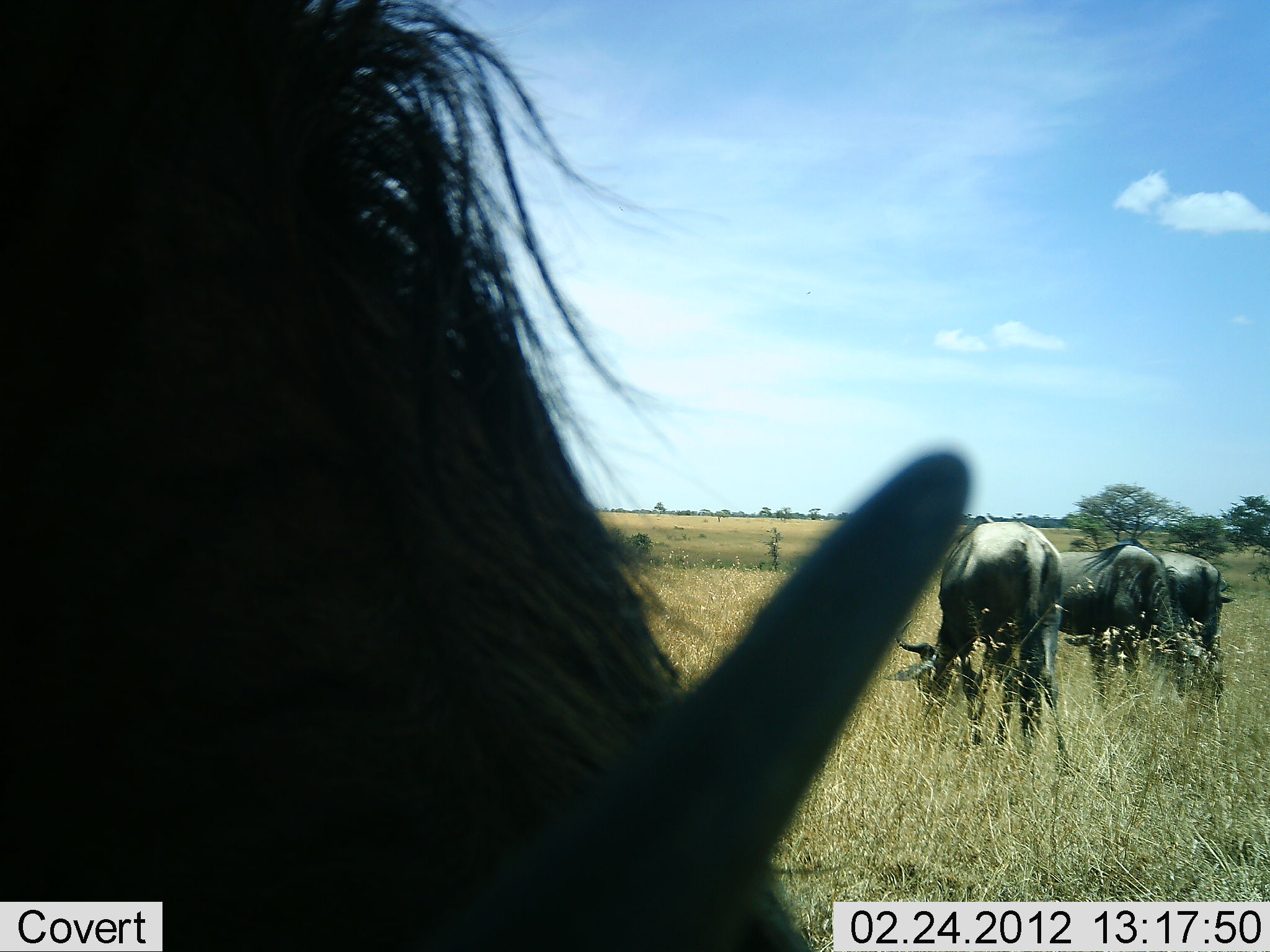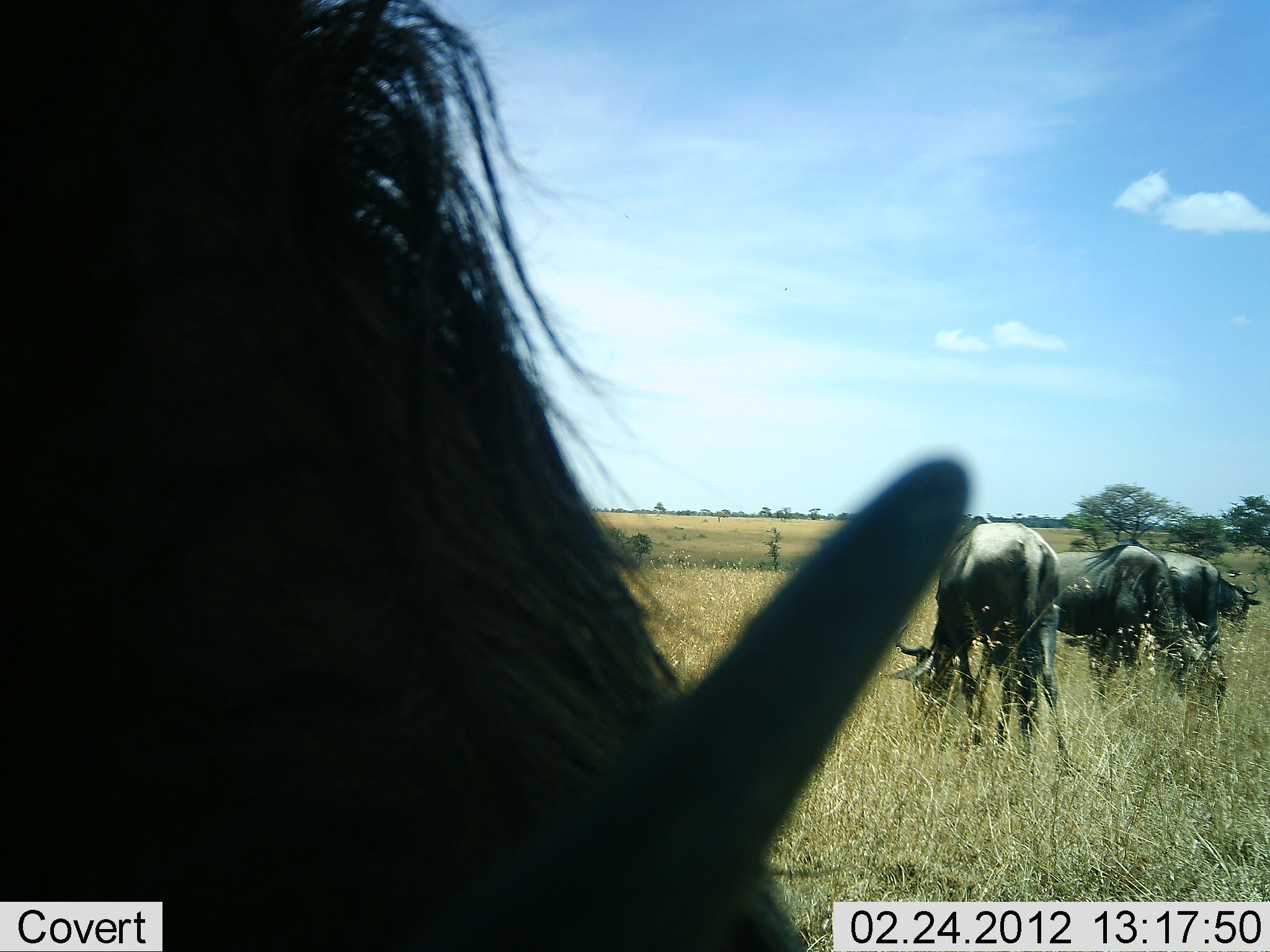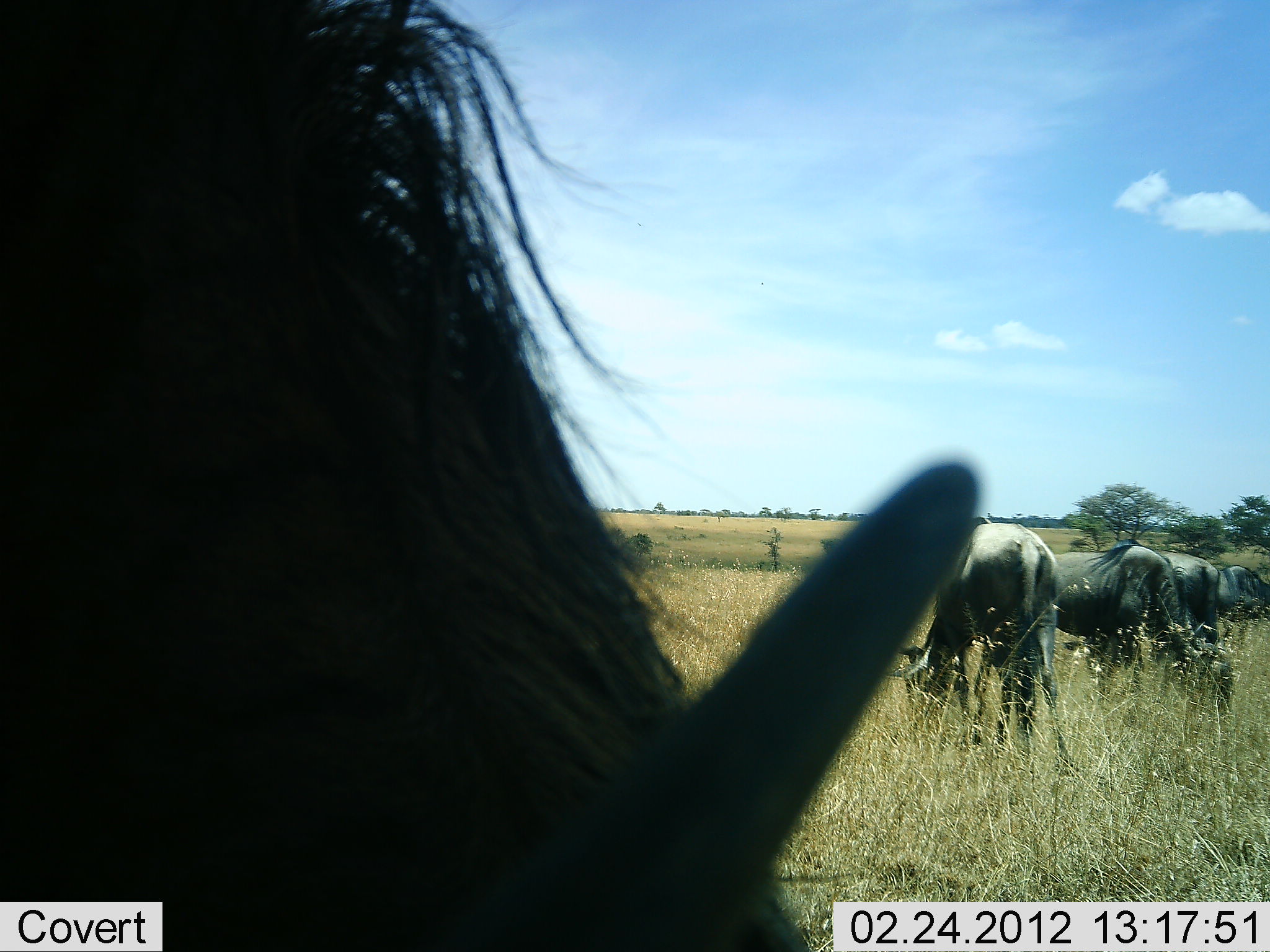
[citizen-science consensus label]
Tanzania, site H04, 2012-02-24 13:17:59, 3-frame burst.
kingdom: Animalia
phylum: Chordata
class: Mammalia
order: Artiodactyla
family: Bovidae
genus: Connochaetes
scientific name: Connochaetes taurinus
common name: blue wildebeest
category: wildebeest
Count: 5.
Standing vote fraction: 33%.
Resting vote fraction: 0%.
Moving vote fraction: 6%.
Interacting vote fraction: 0%.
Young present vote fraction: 0%.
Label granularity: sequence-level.